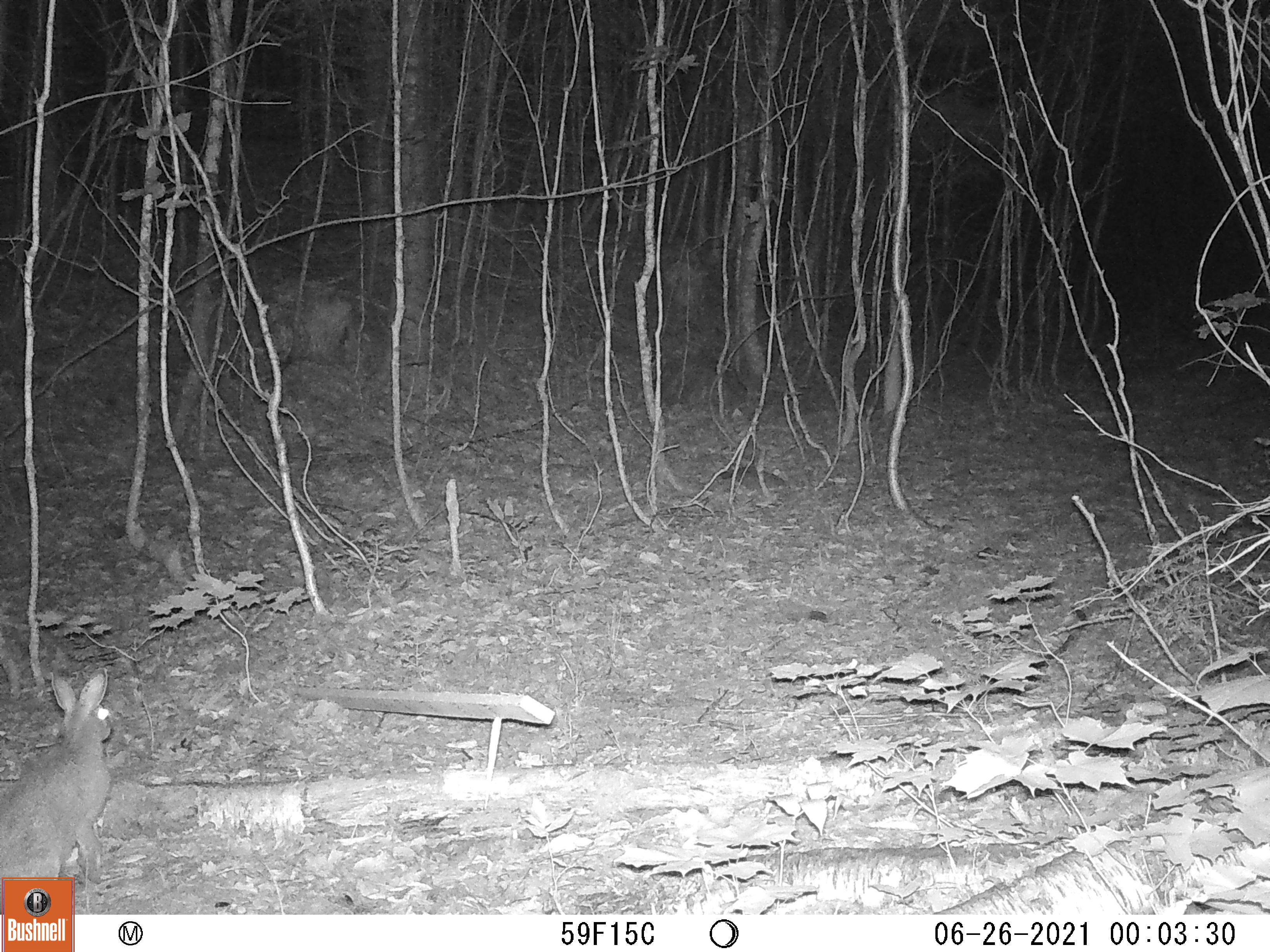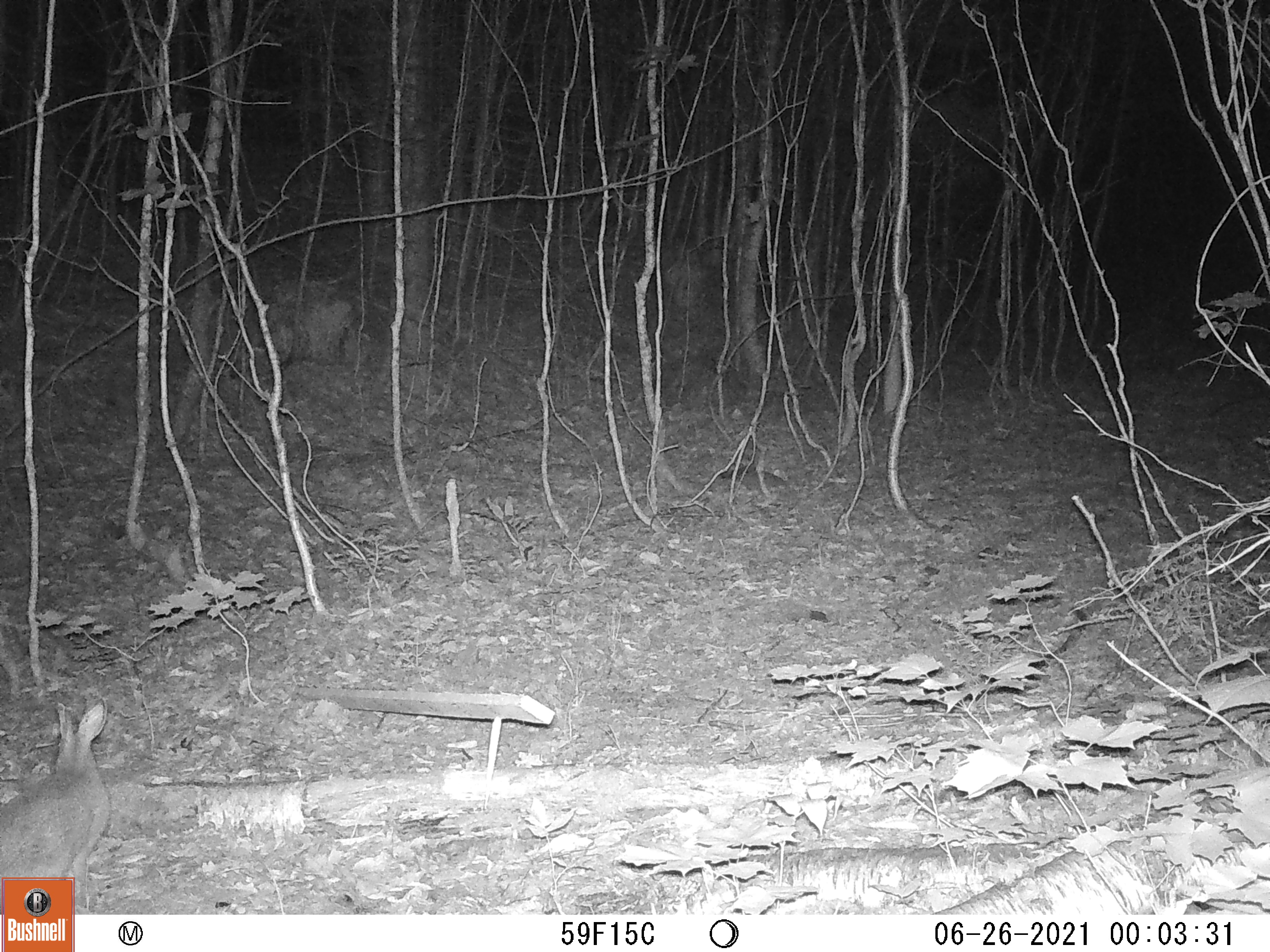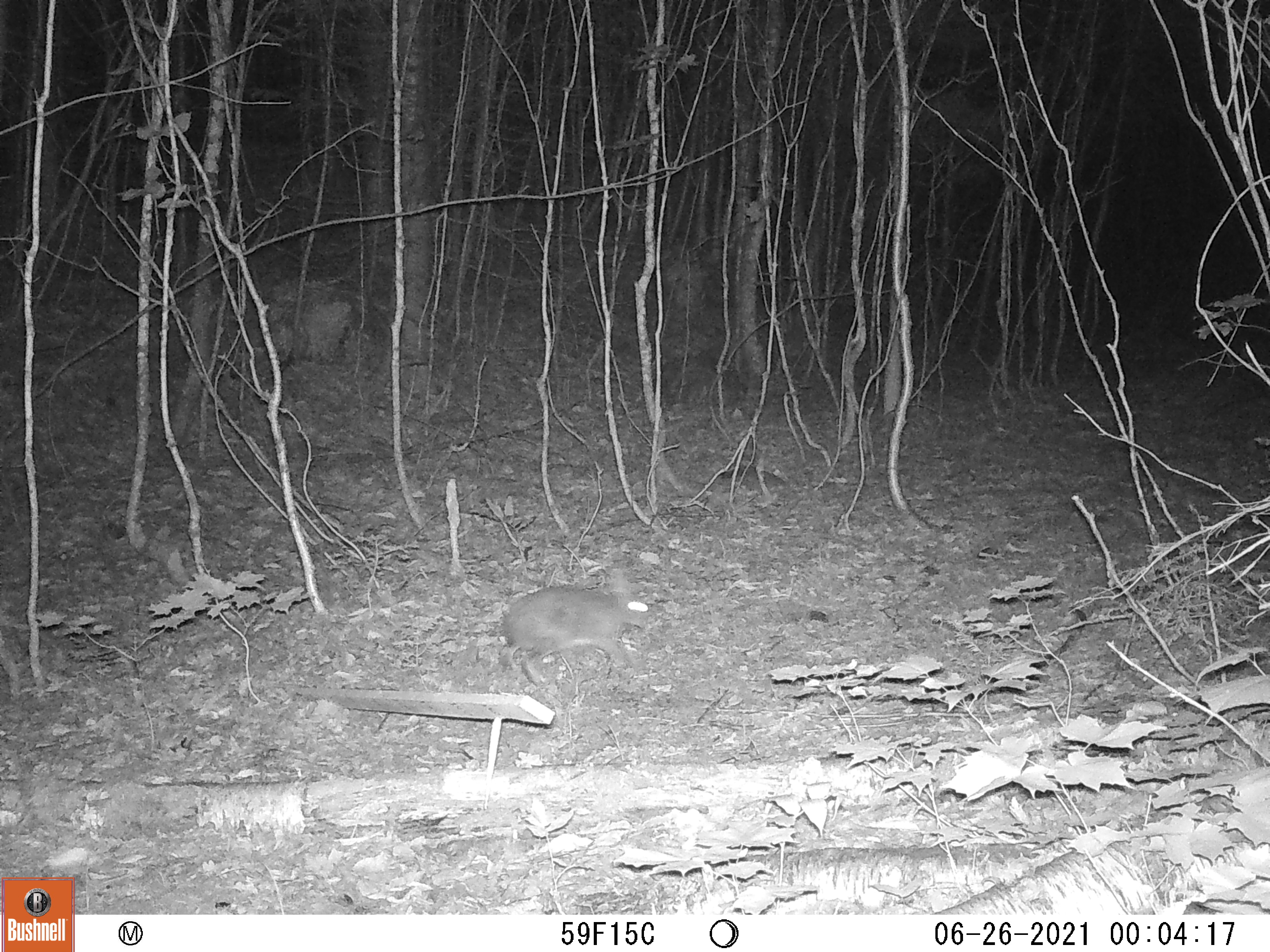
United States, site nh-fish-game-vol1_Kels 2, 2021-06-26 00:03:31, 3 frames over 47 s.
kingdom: Animalia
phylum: Chordata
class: Mammalia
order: Lagomorpha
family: Leporidae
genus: Sylvilagus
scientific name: Sylvilagus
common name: cottontail rabbit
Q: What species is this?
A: Cottontail rabbit (Sylvilagus).